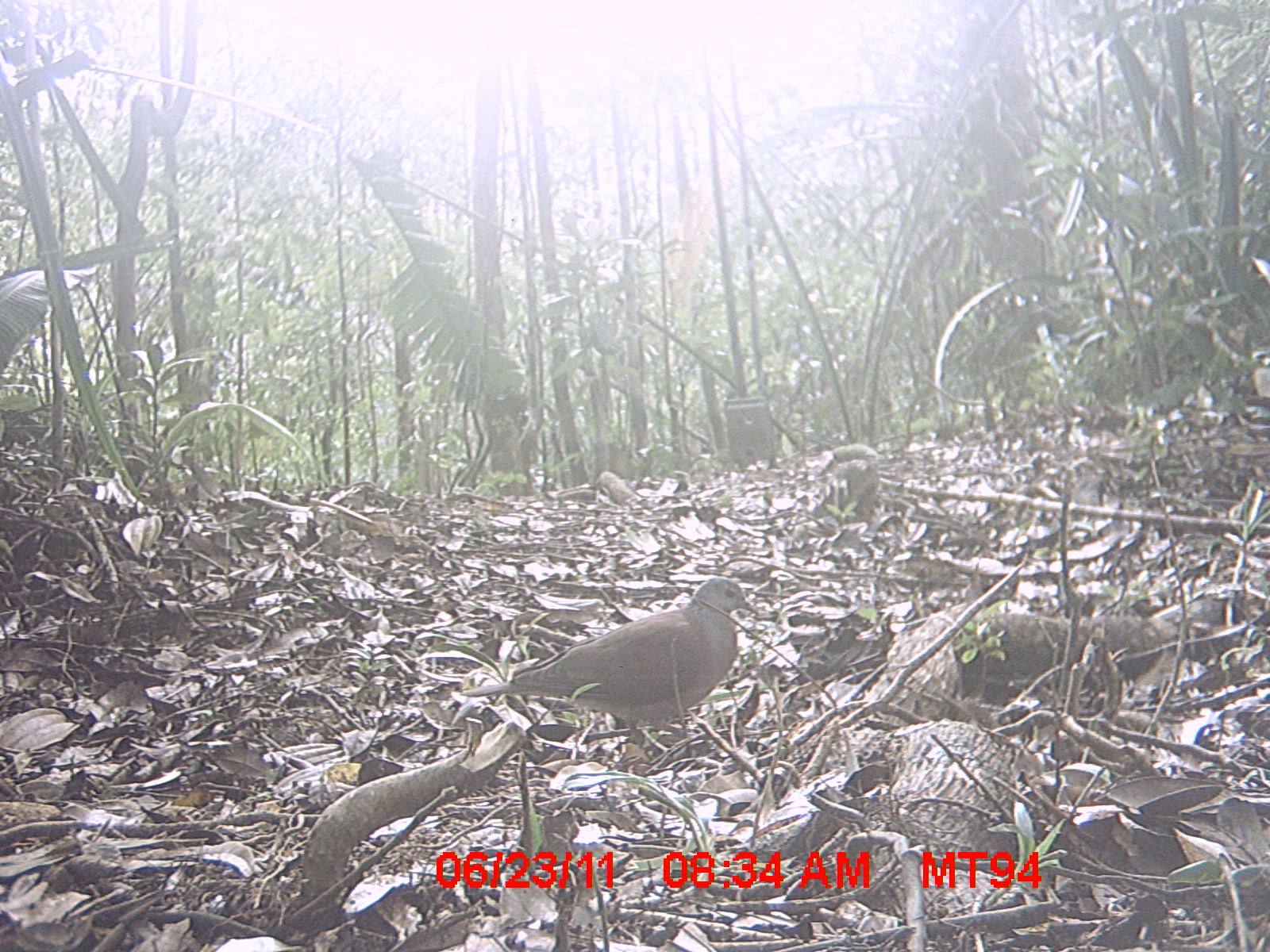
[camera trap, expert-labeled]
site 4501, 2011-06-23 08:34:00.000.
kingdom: Animalia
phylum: Chordata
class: Aves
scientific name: Aves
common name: bird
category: unknown bird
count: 1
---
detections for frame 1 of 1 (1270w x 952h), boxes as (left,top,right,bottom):
unknown bird: (458,576,755,738)